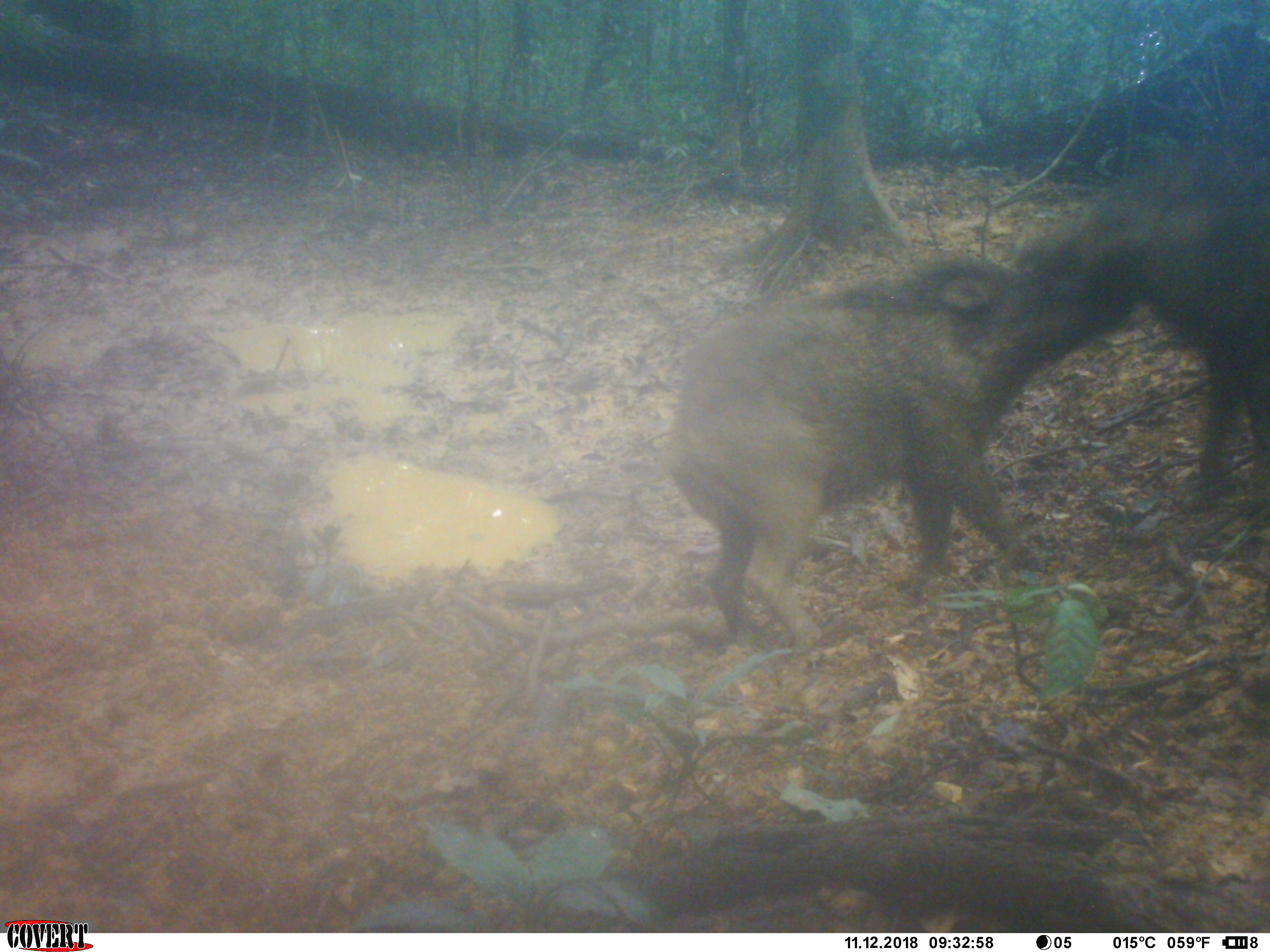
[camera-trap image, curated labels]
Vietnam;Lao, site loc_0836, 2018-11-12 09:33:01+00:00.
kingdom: Animalia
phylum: Chordata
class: Mammalia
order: Artiodactyla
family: Suidae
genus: Sus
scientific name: Sus scrofa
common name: eurasian wild pig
Eurasian wild pig (Sus scrofa). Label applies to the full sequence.